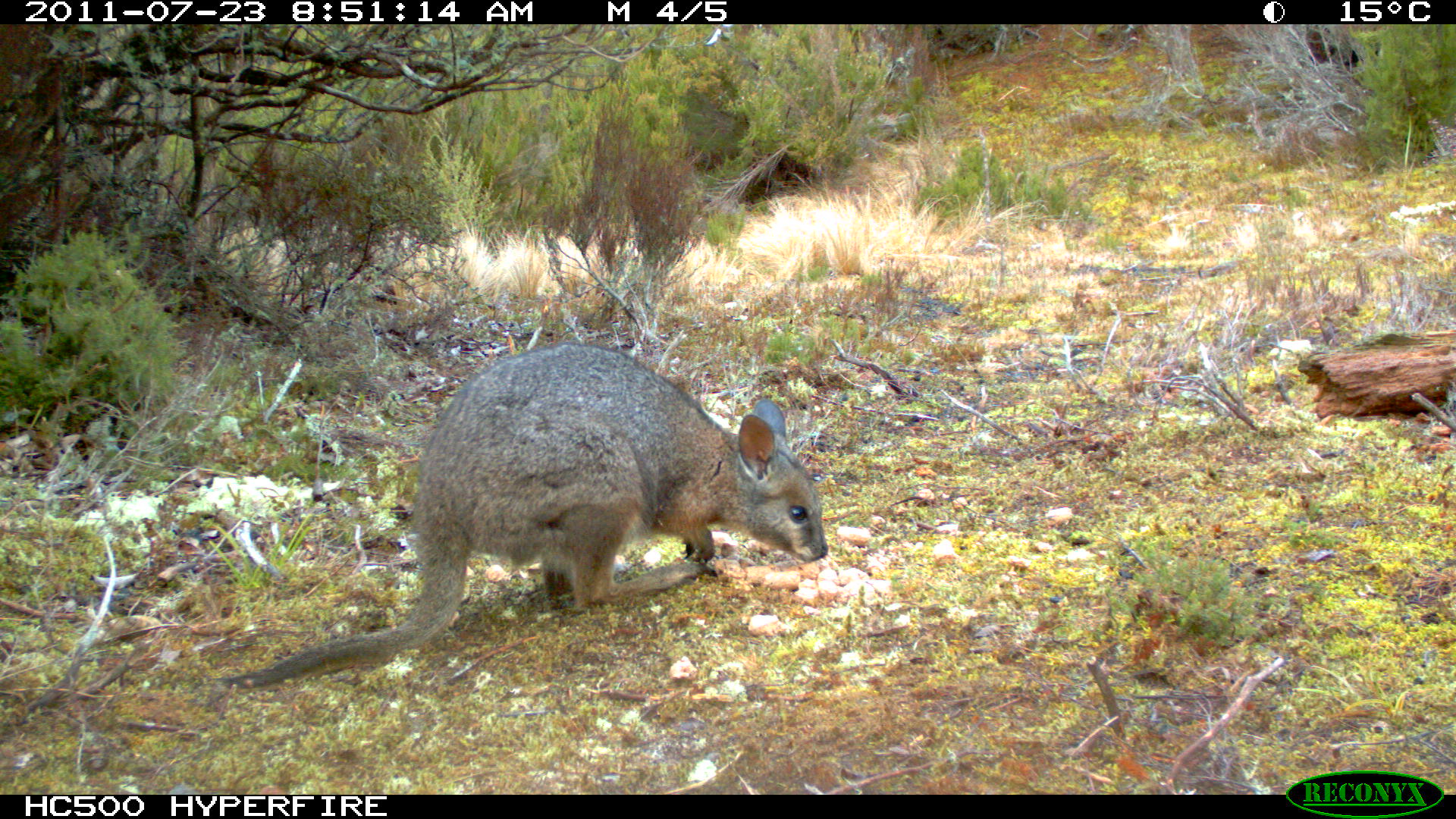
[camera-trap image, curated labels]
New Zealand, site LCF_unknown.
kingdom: Animalia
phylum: Chordata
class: Mammalia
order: Diprotodontia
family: Macropodidae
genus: Notamacropus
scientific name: Notamacropus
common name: wallaby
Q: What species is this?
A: Wallaby (Notamacropus).